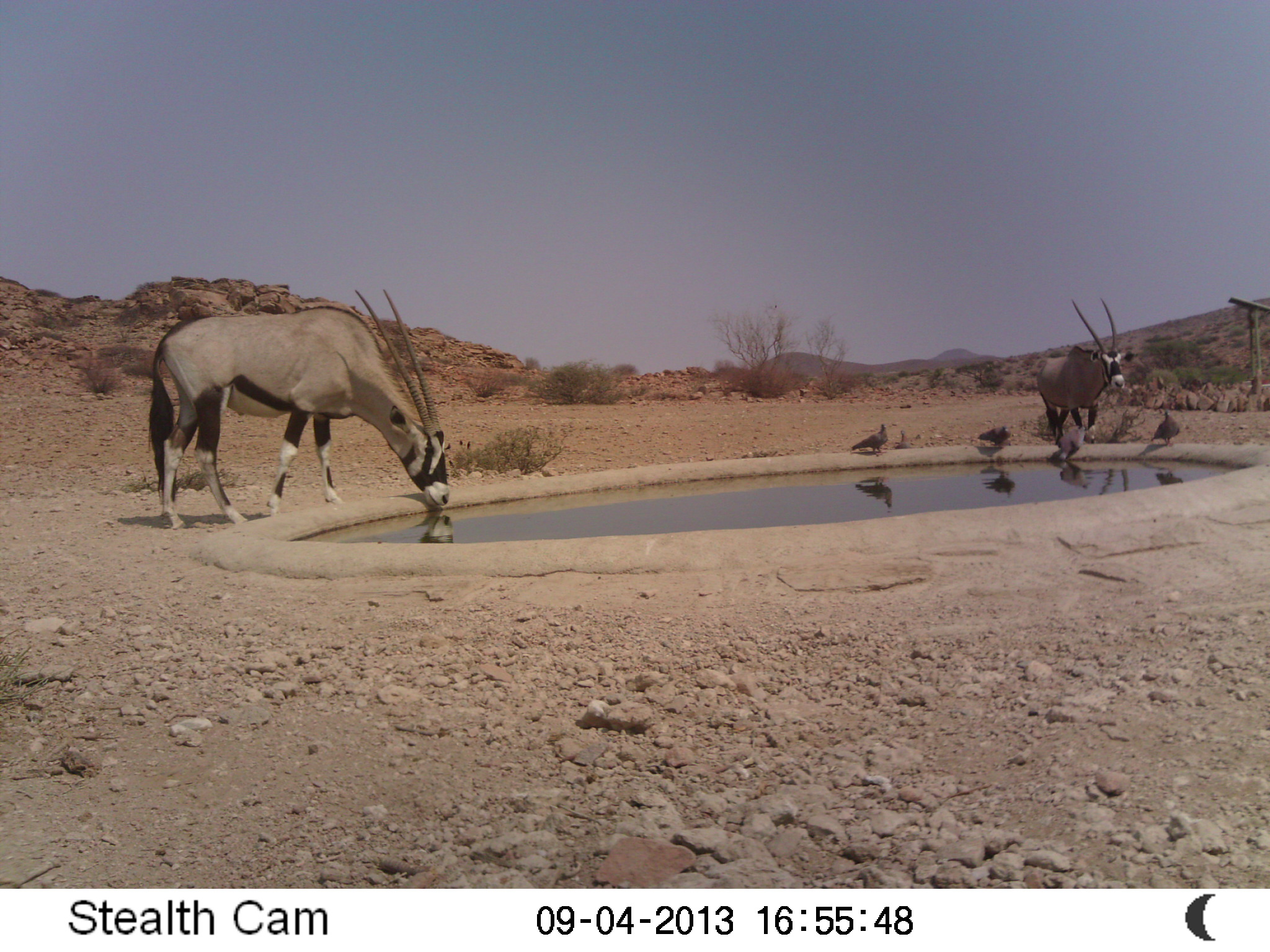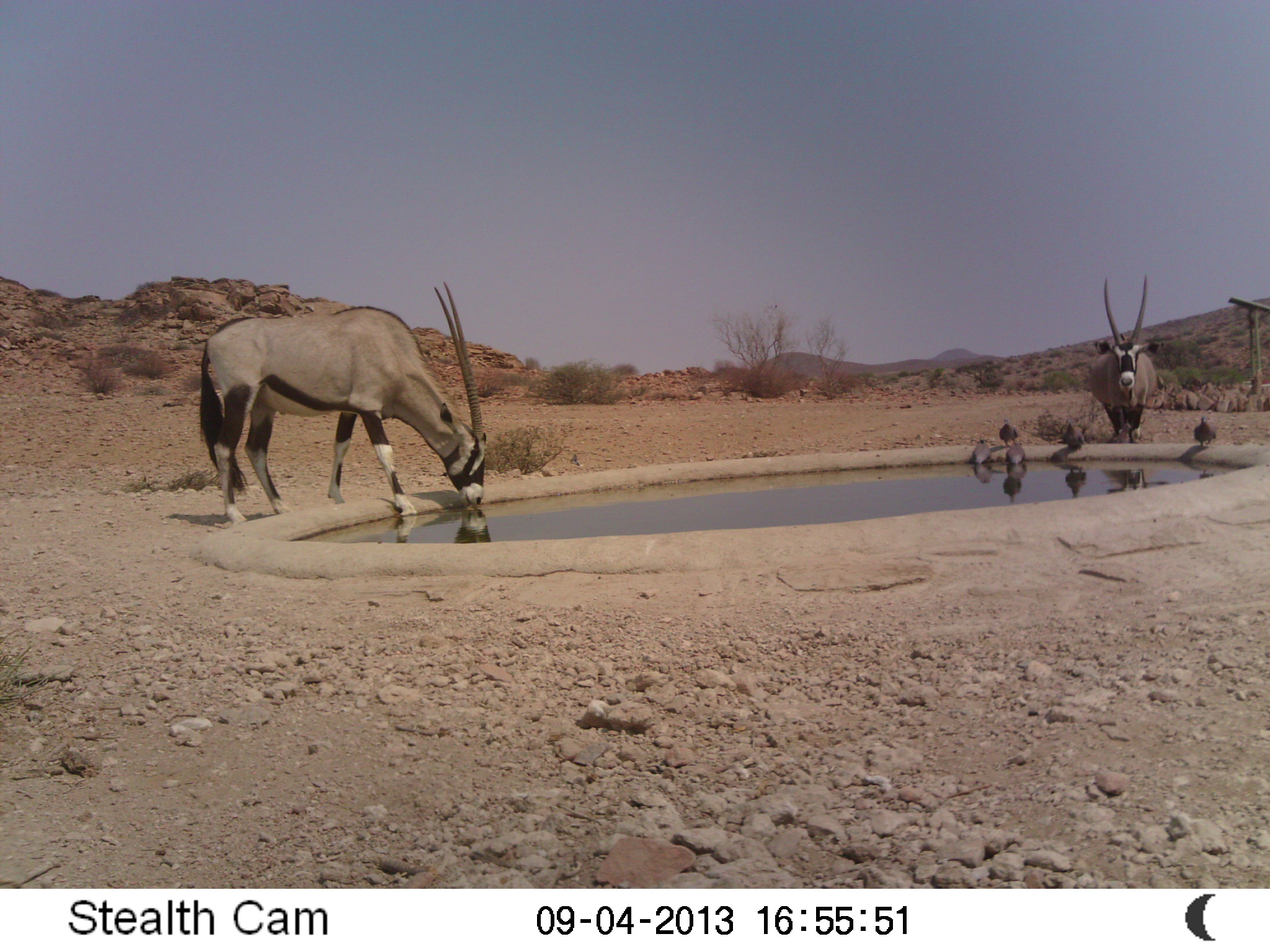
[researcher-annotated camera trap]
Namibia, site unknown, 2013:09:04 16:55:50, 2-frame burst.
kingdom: Animalia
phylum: Chordata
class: Mammalia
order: Artiodactyla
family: Bovidae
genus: Oryx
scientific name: Oryx gazella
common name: gemsbok